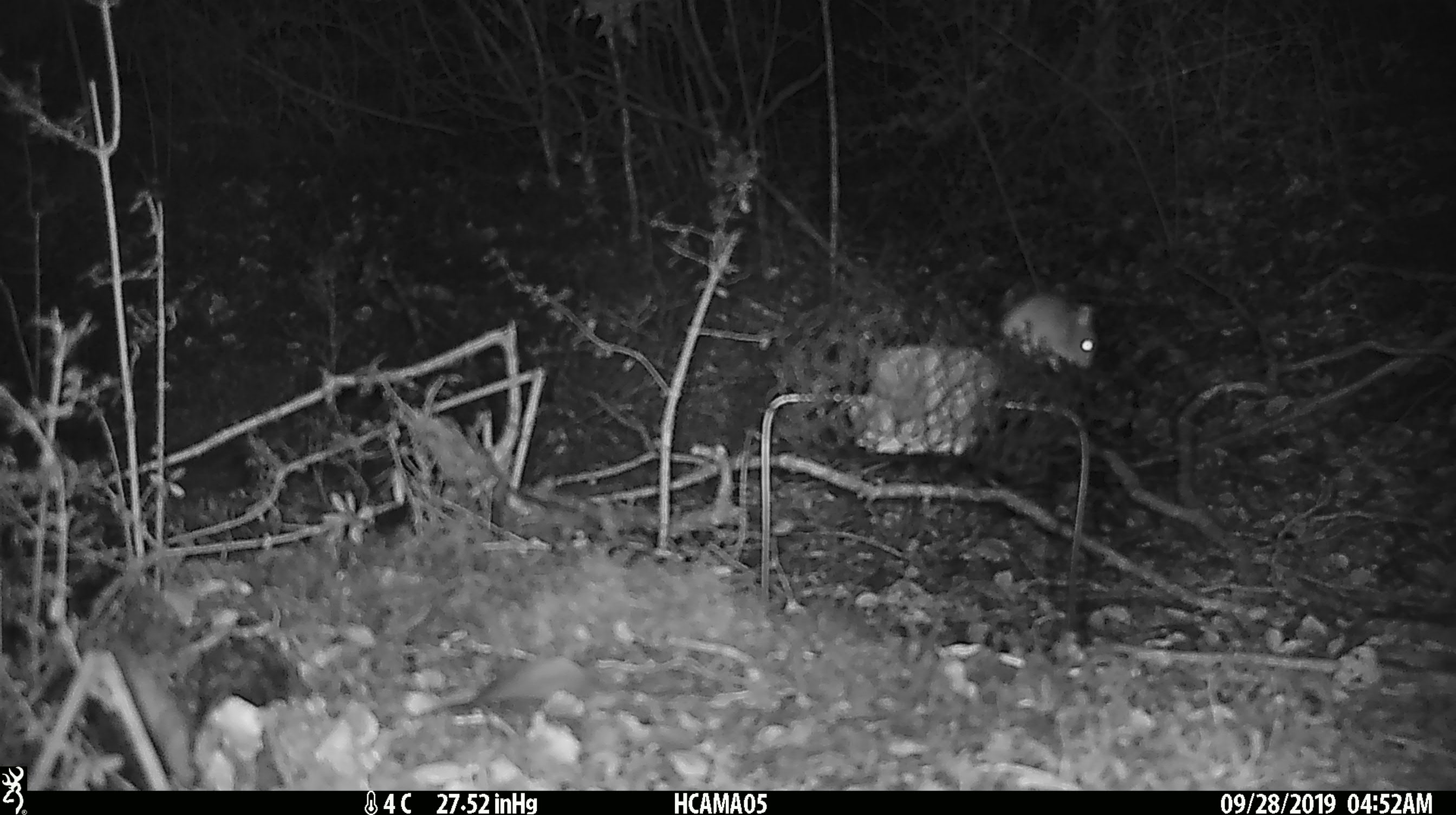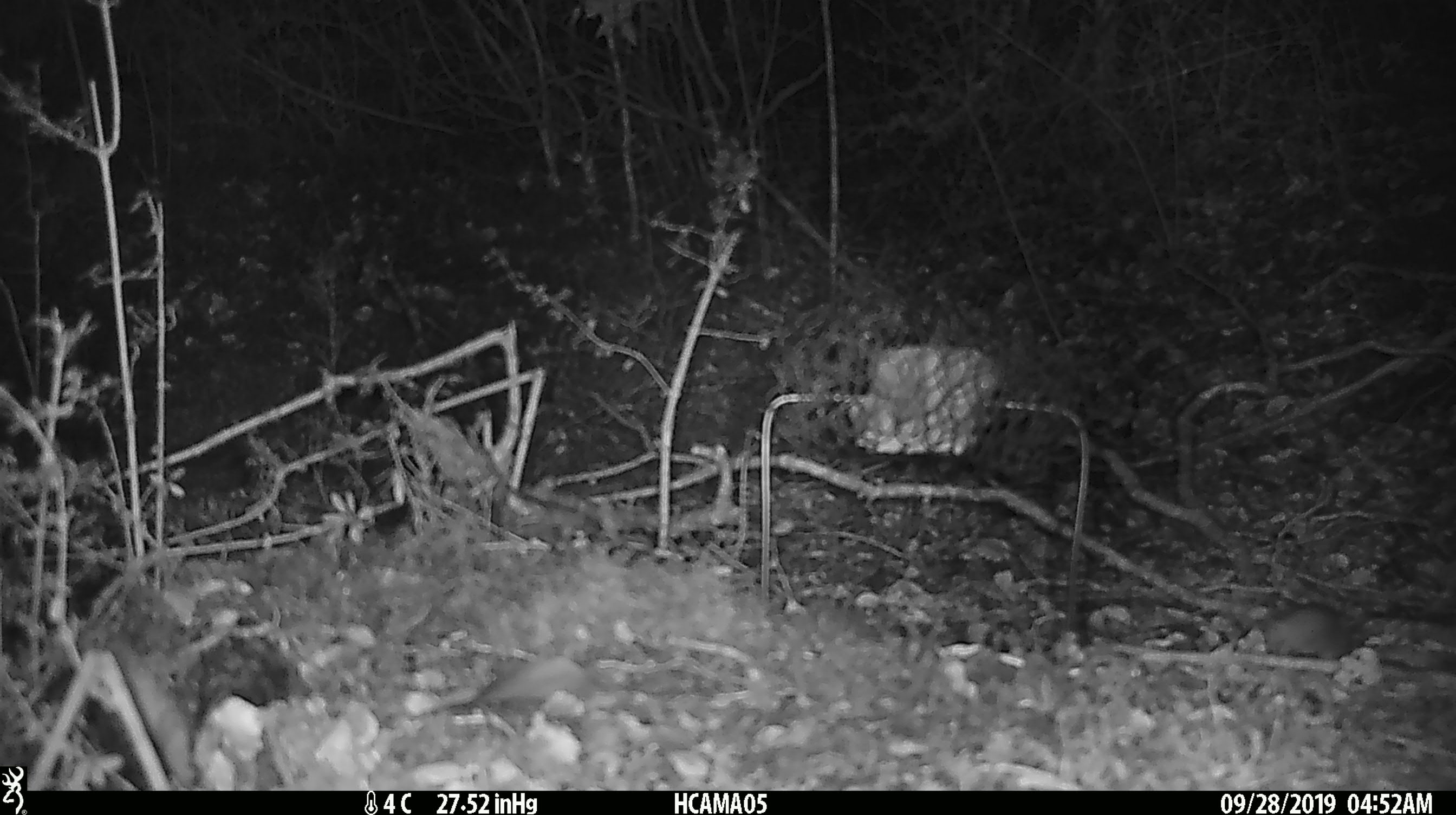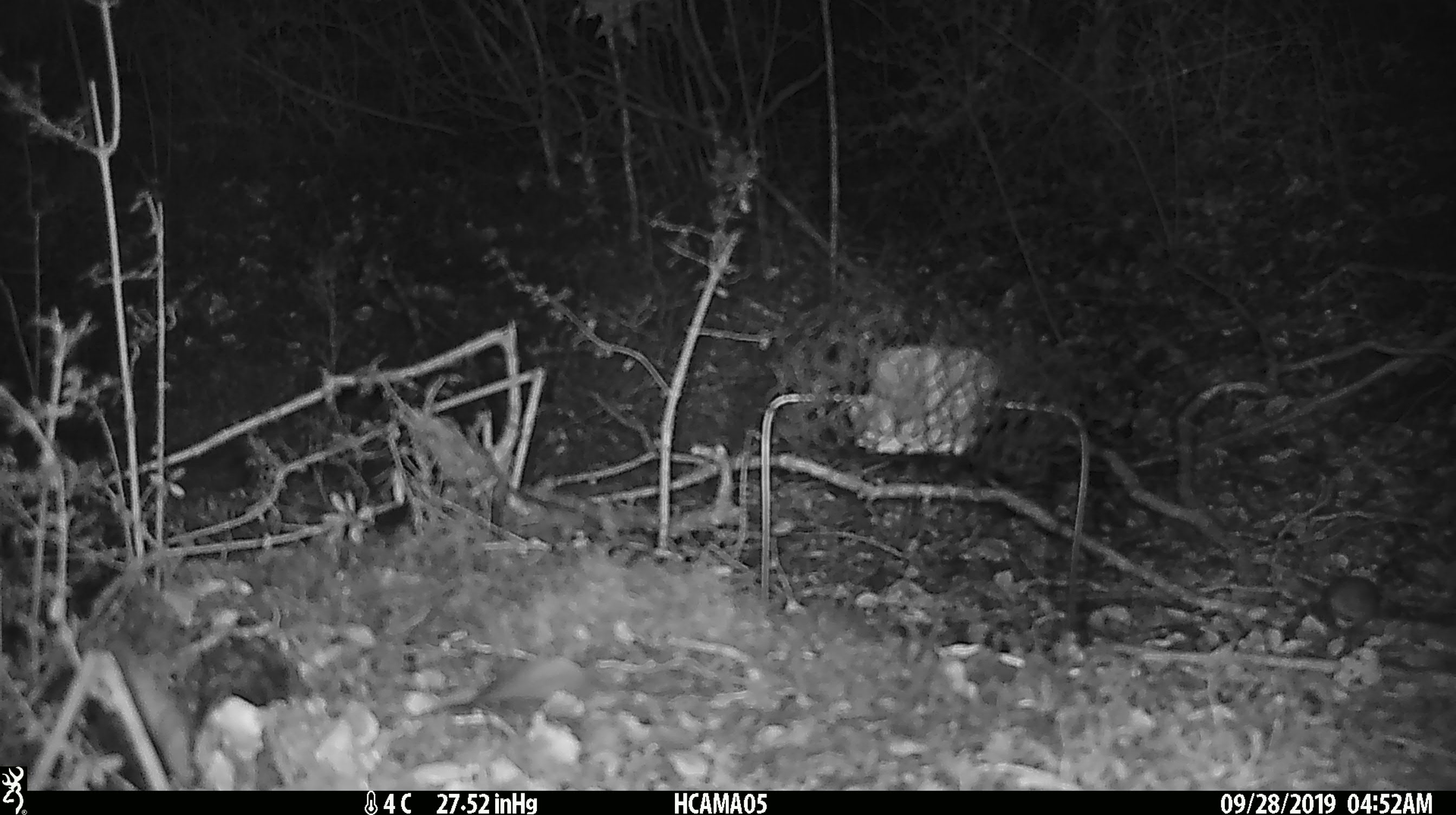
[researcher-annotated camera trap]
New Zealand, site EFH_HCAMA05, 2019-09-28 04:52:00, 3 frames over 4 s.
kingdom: Animalia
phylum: Chordata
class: Mammalia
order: Rodentia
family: Muridae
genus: Mus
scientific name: Mus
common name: mouse